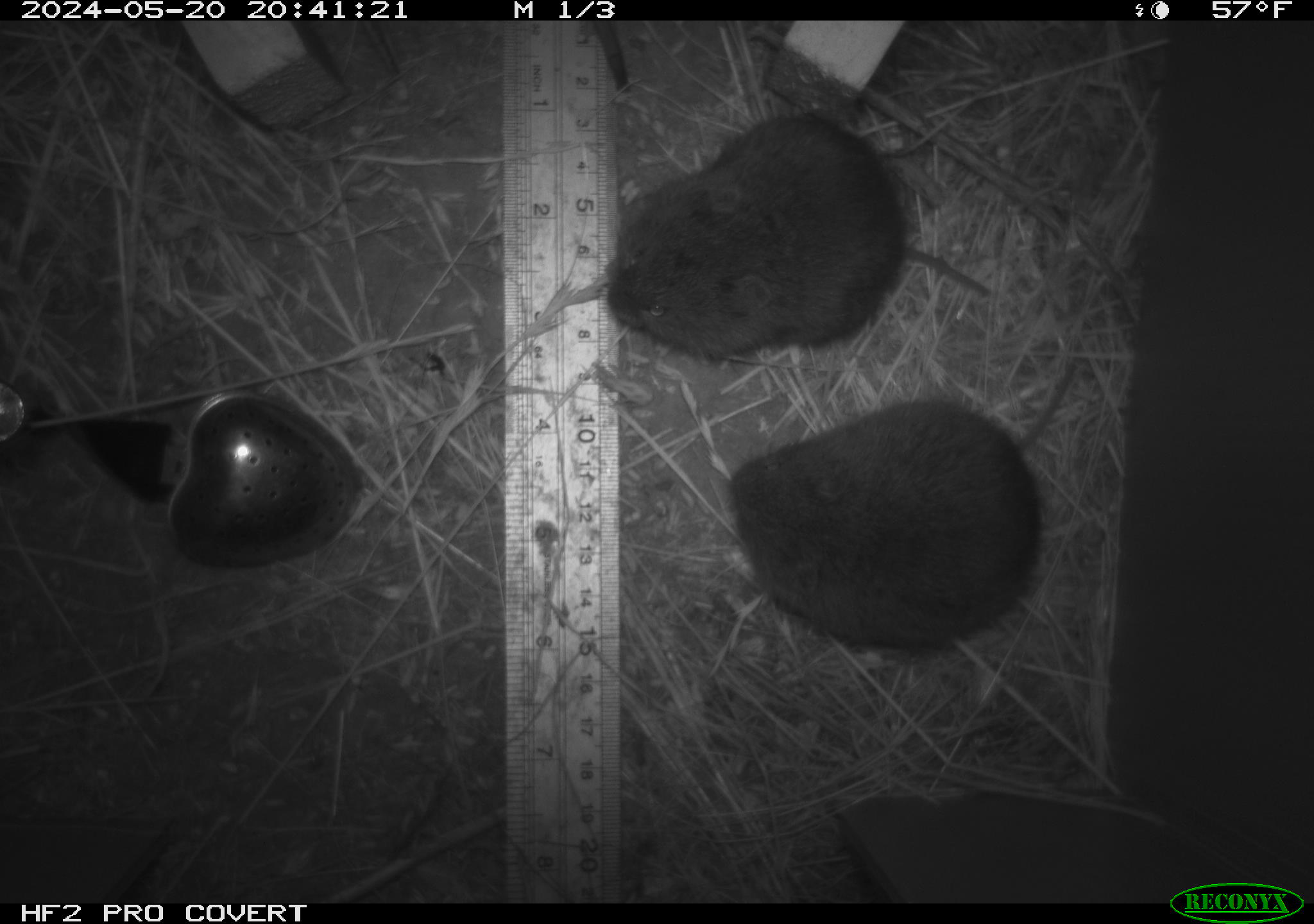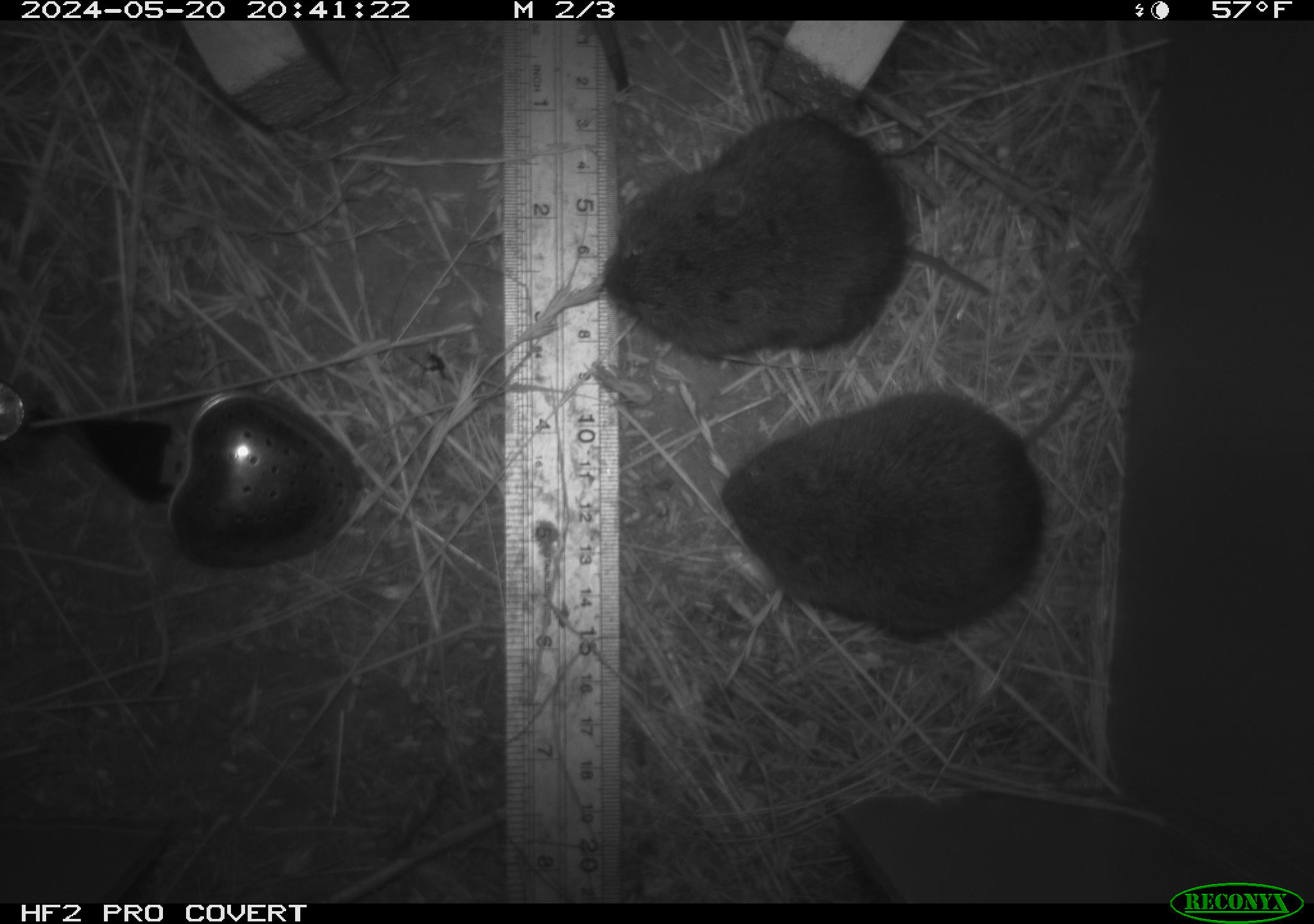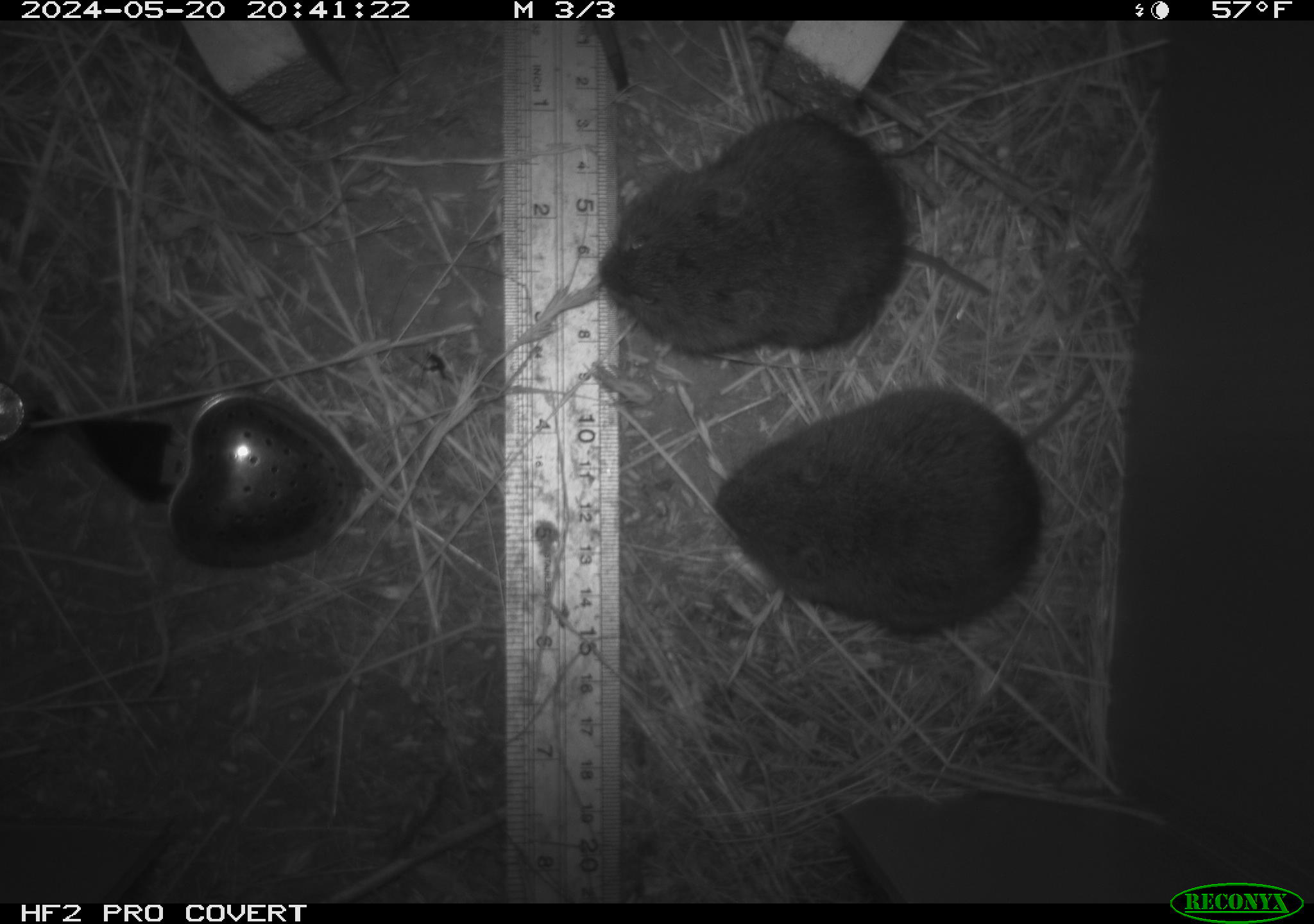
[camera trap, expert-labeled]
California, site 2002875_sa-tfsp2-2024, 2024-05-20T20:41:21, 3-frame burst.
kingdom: Animalia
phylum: Chordata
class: Mammalia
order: Rodentia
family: Cricetidae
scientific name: Arvicolinae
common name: voles, lemmings, and muskrats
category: arvicolinae subfamily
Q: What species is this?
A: Arvicolinae subfamily (voles, lemmings, and muskrats) (Arvicolinae).